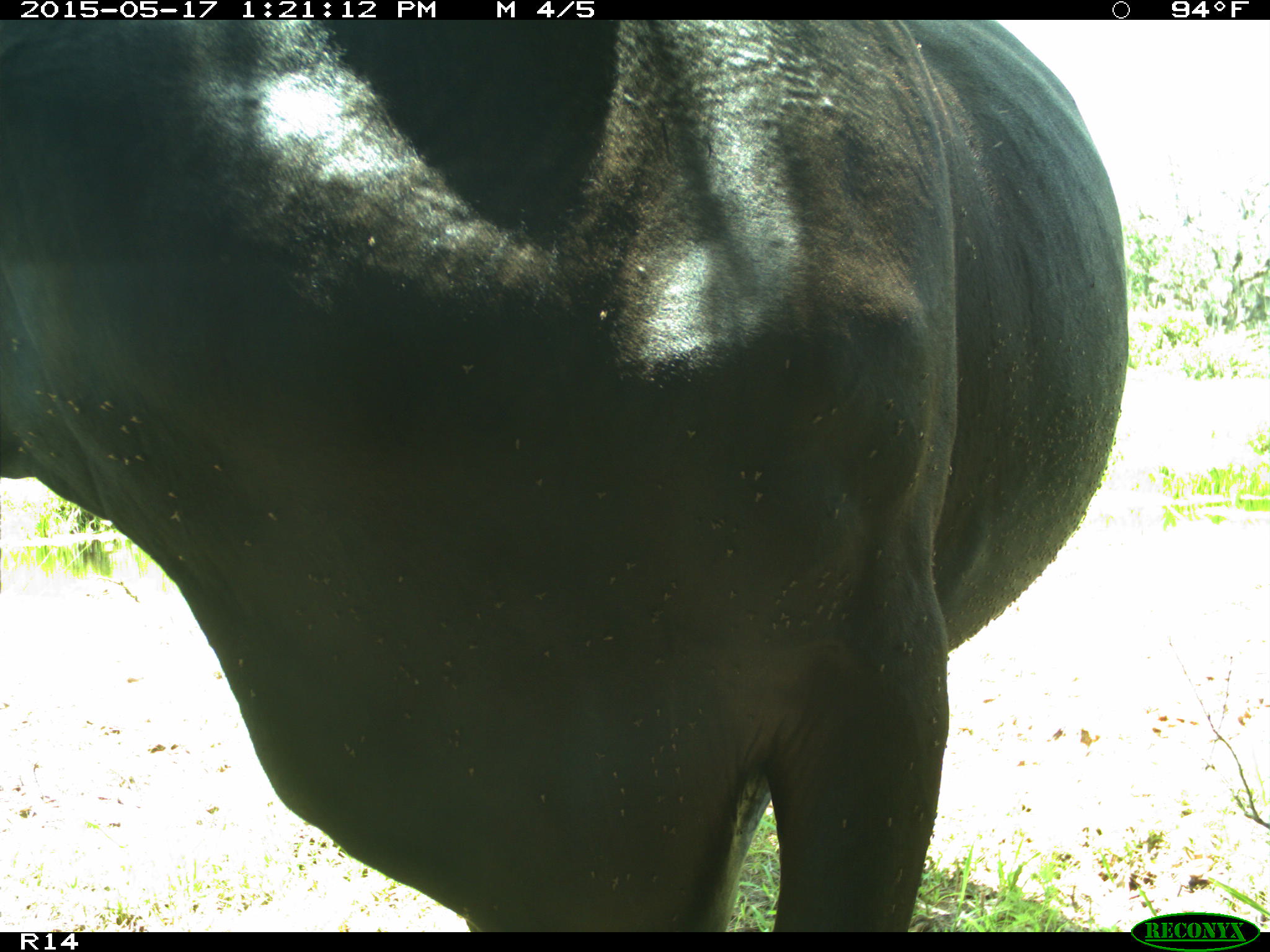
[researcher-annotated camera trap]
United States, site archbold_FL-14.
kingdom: Animalia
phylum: Chordata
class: Mammalia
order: Artiodactyla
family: Bovidae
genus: Bos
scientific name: Bos taurus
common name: domestic cow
Bos taurus (domestic cow).